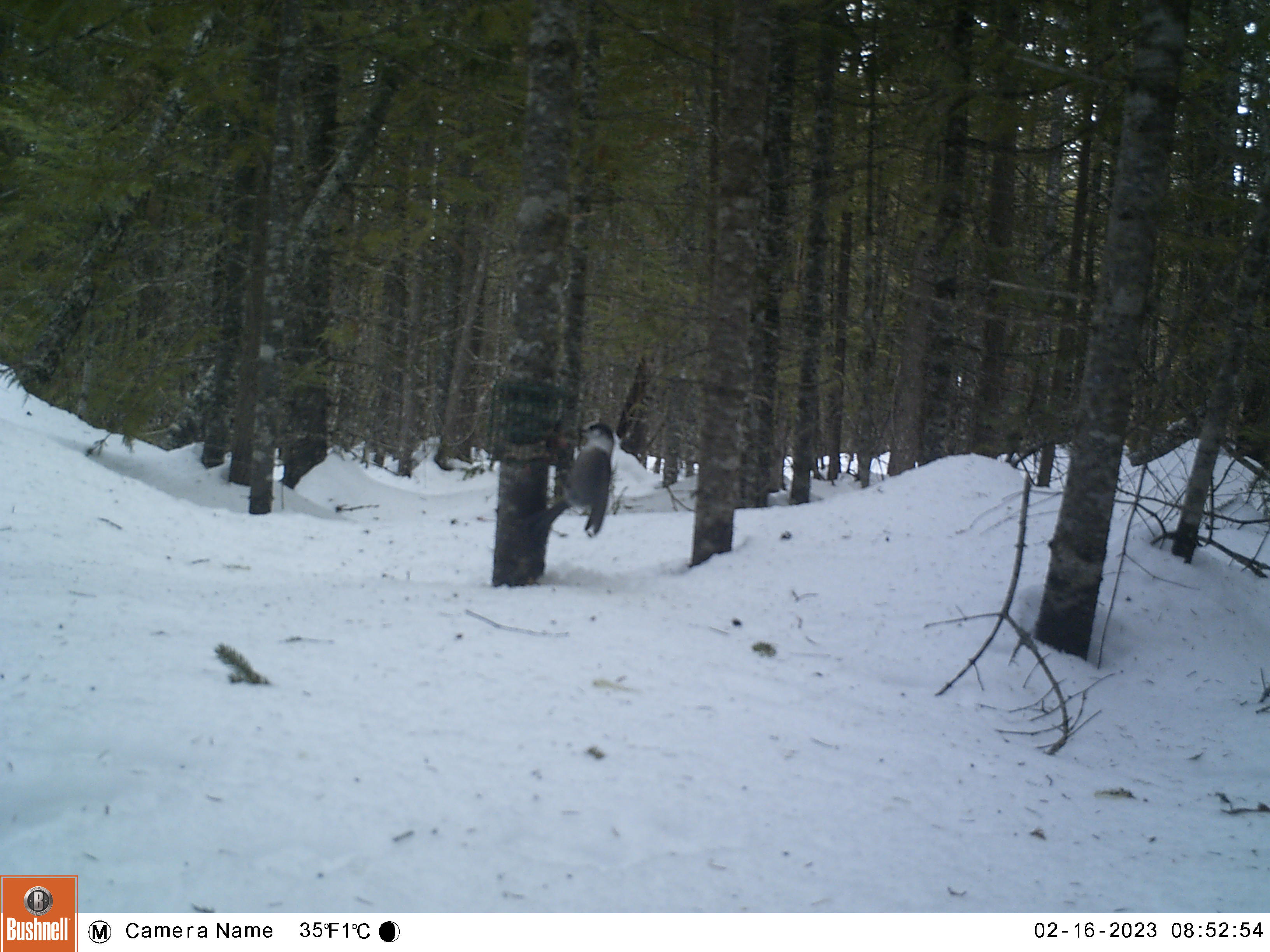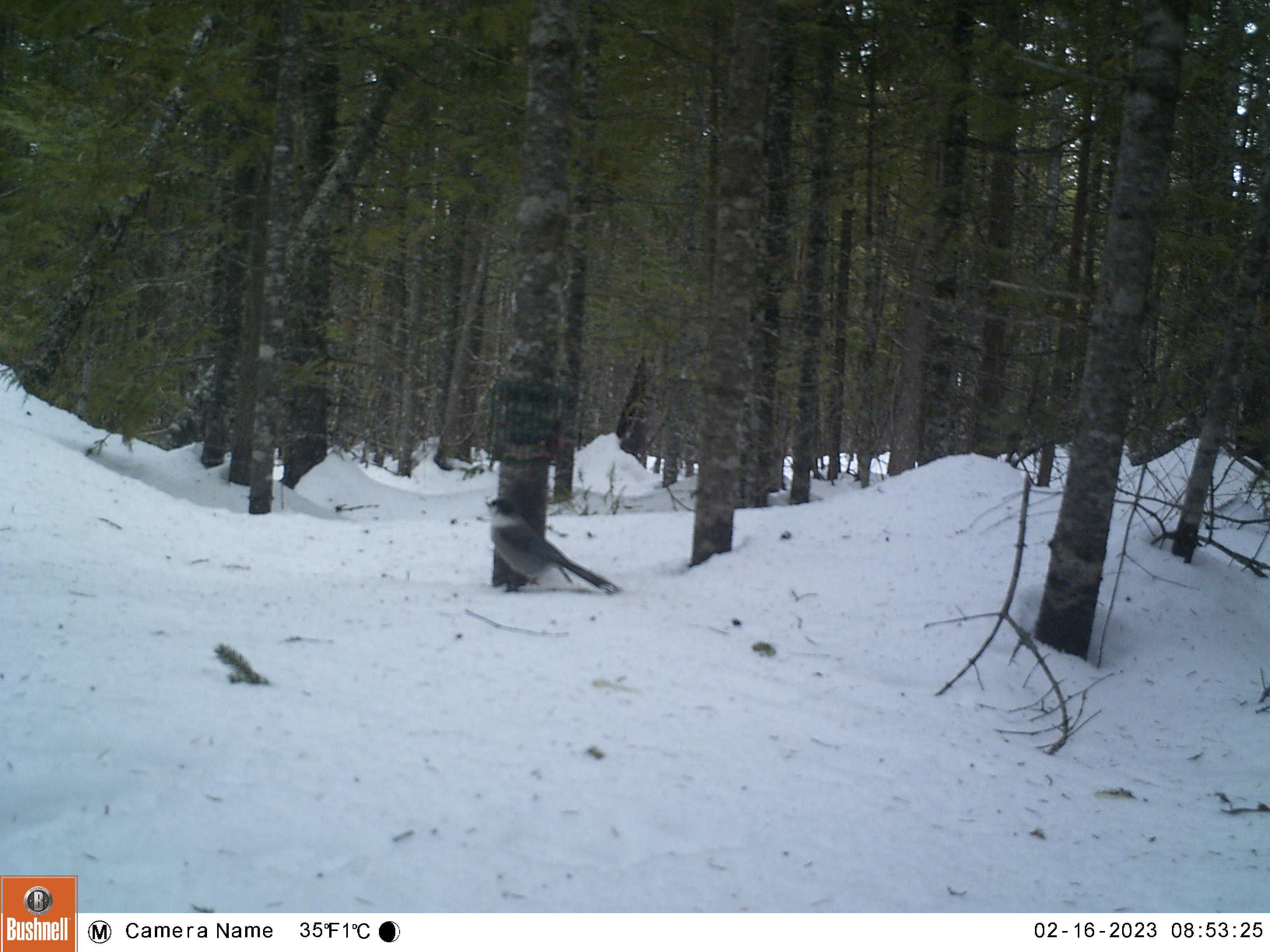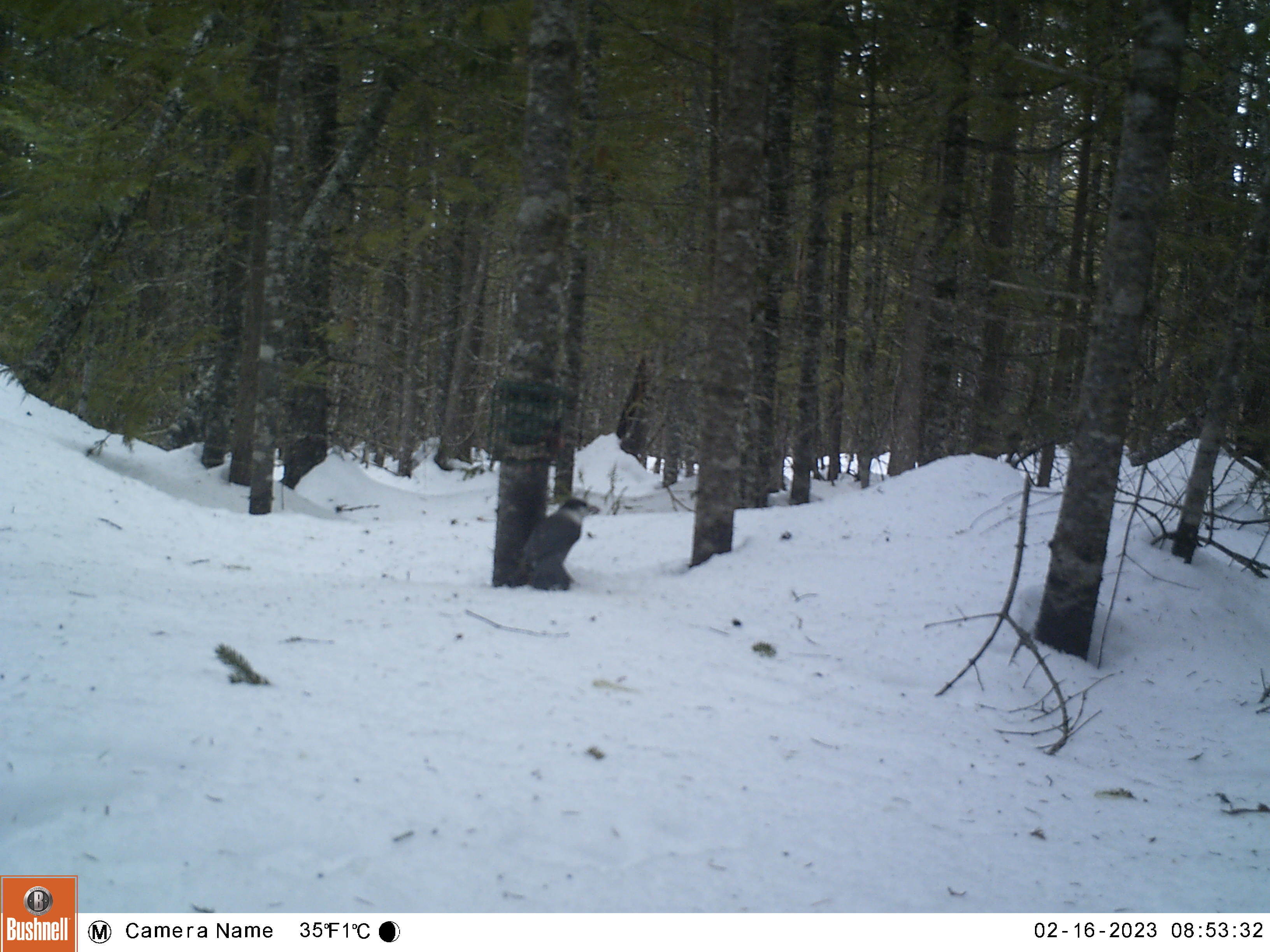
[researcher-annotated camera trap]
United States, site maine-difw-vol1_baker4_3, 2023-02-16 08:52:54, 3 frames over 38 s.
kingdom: Animalia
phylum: Chordata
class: Aves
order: Passeriformes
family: Corvidae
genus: Perisoreus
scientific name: Perisoreus canadensis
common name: canada jay